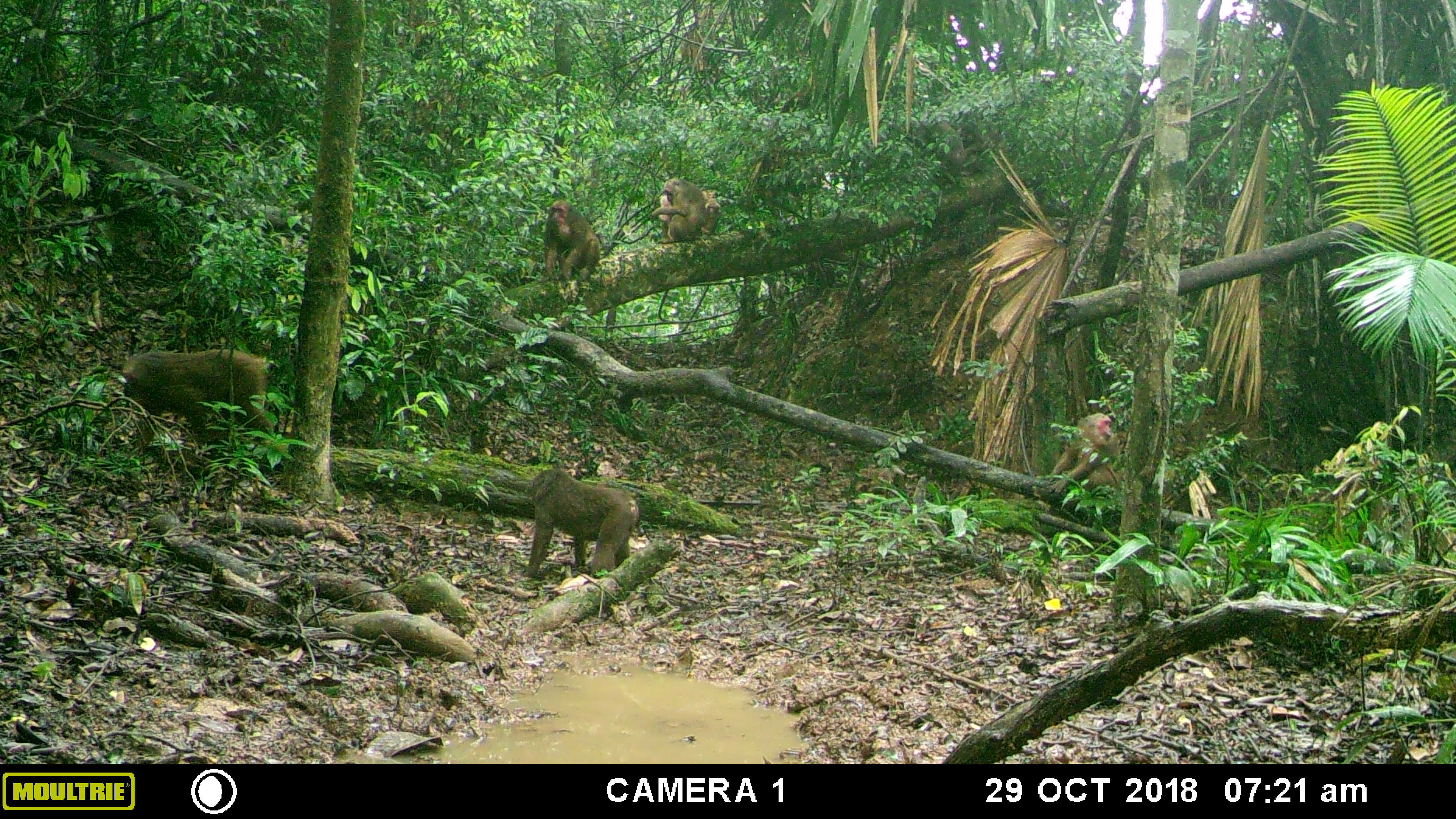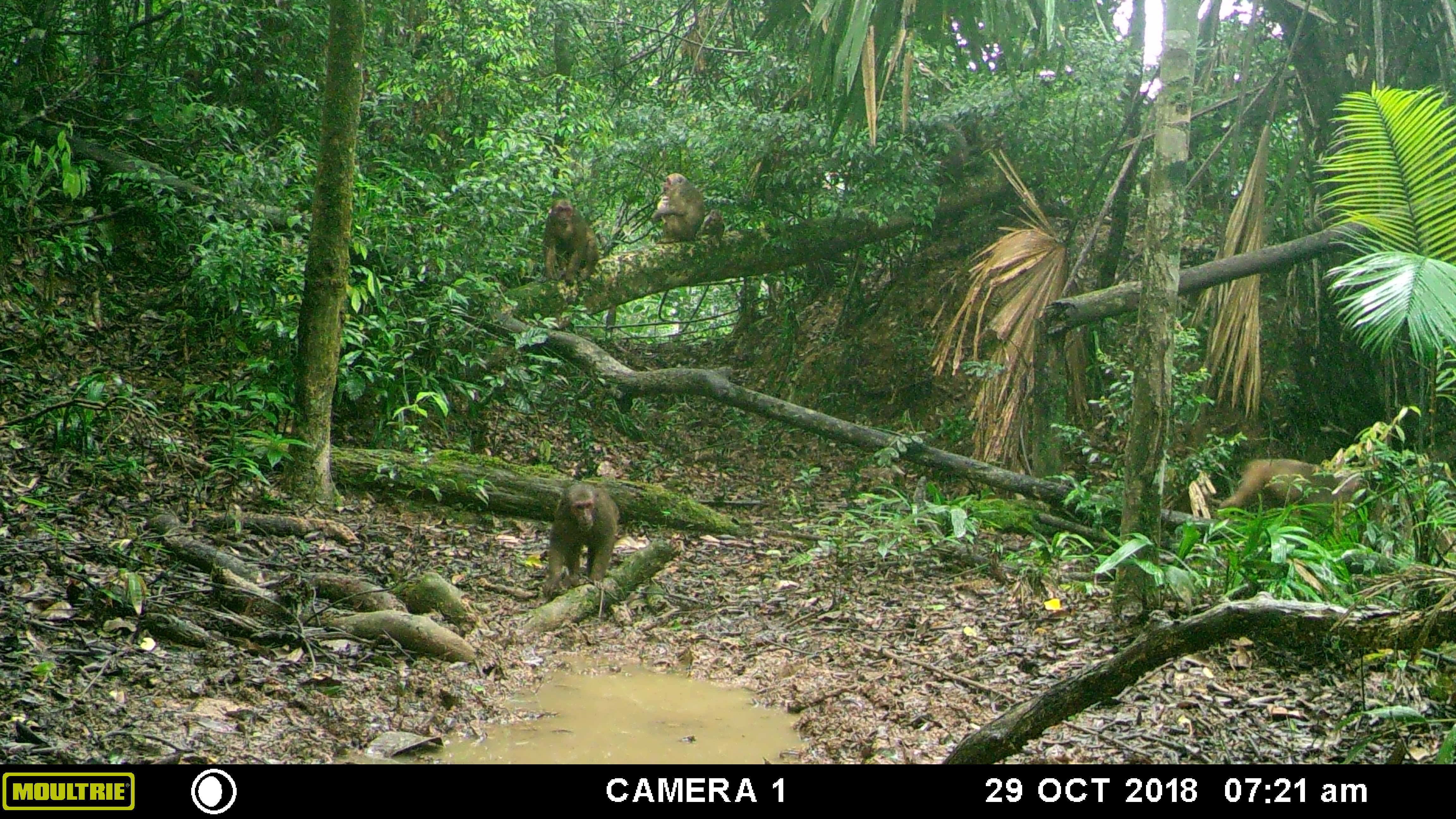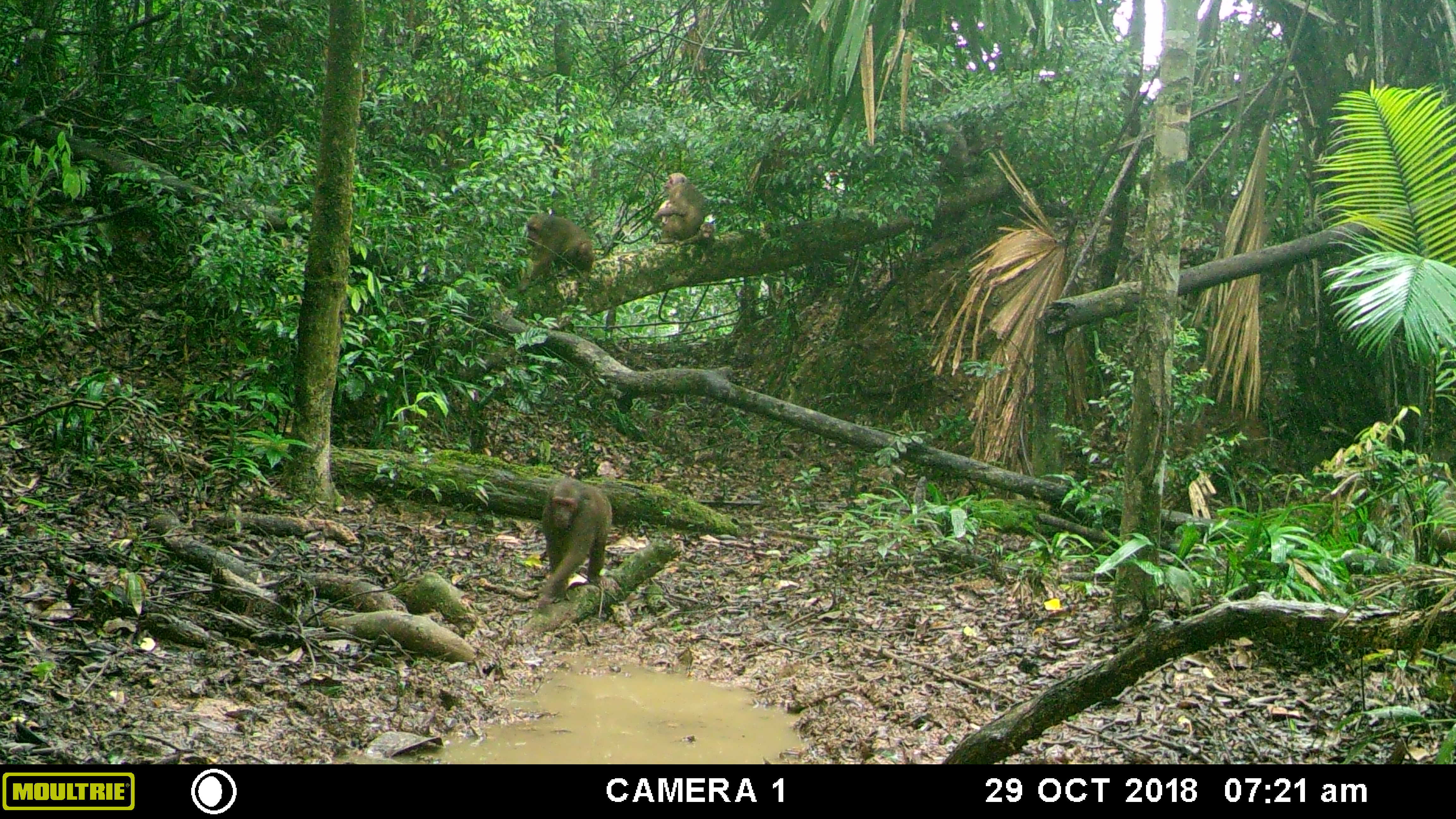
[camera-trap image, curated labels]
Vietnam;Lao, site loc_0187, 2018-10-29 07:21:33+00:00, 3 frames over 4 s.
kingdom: Animalia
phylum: Chordata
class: Mammalia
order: Primates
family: Cercopithecidae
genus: Macaca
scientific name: Macaca arctoides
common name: stump-tailed macaque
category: stump tailed macaque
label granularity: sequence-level